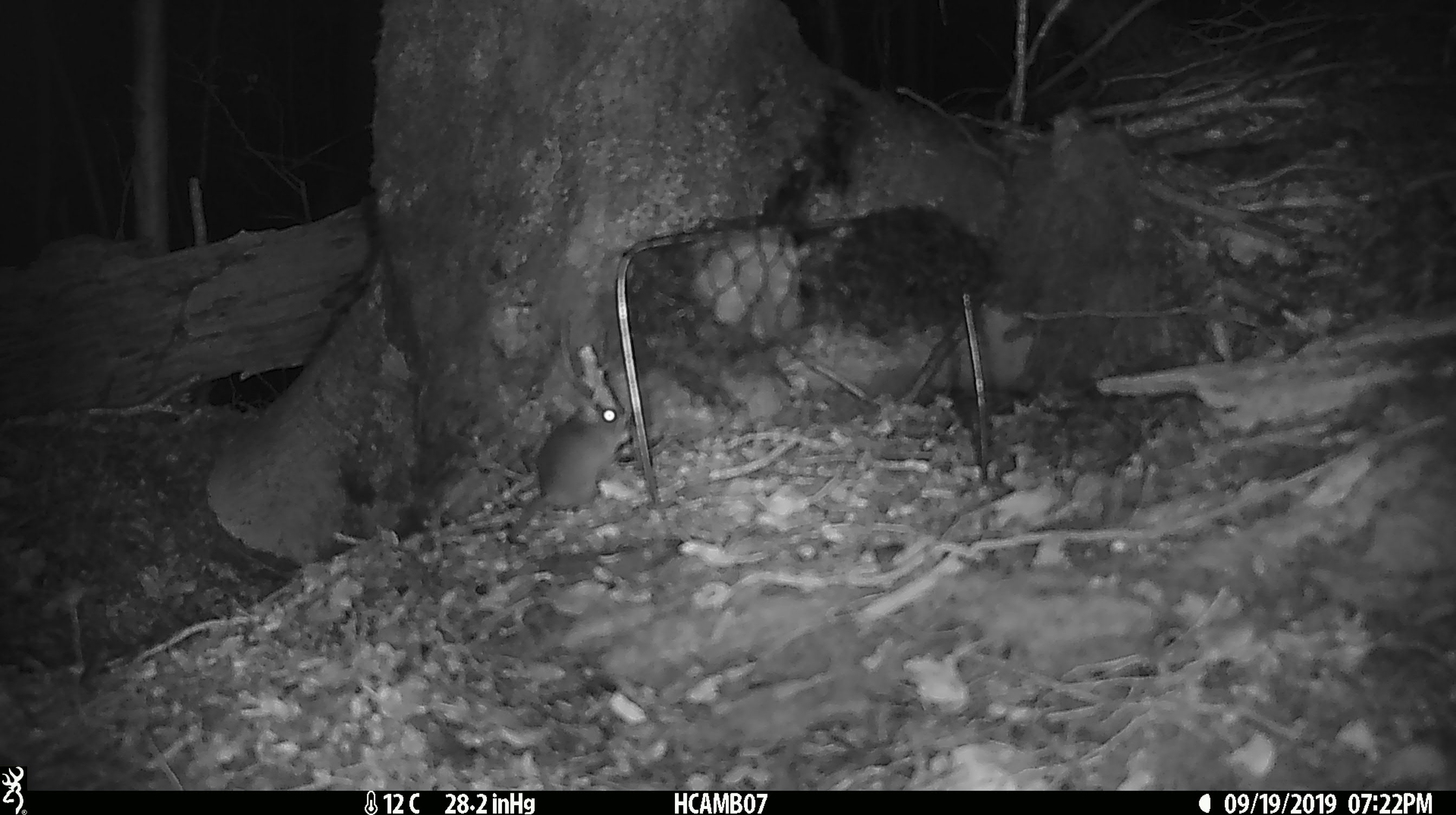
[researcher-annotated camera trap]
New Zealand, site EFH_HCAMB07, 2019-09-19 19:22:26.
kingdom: Animalia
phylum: Chordata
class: Mammalia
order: Rodentia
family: Muridae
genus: Mus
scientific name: Mus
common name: mouse